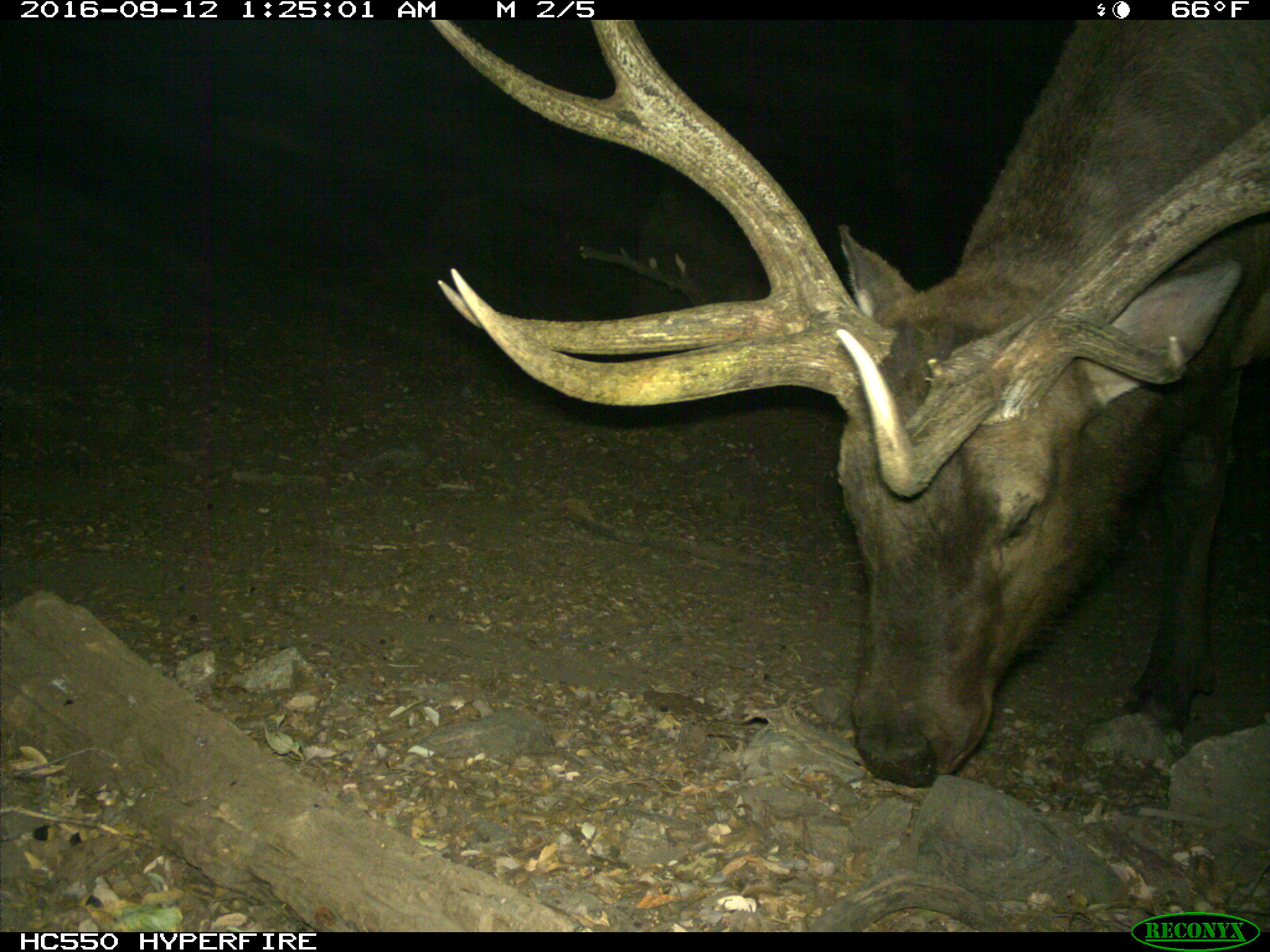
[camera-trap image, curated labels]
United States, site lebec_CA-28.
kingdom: Animalia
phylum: Chordata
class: Mammalia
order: Artiodactyla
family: Cervidae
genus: Cervus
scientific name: Cervus canadensis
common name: elk